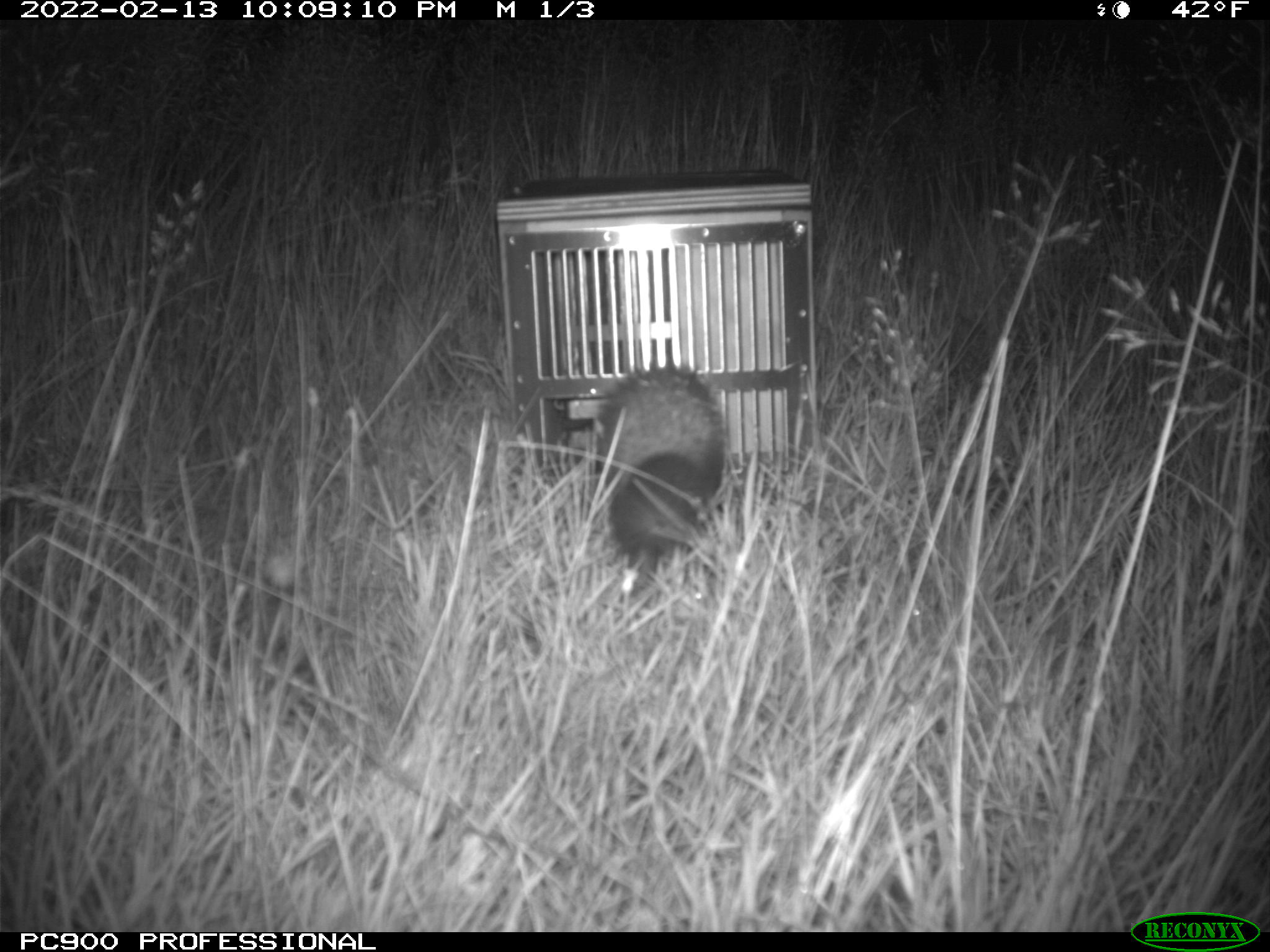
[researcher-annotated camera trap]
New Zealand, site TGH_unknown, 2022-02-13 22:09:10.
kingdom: Animalia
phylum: Chordata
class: Mammalia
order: Carnivora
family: Mustelidae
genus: Mustela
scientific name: Mustela furo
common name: ferret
Ferret (Mustela furo).